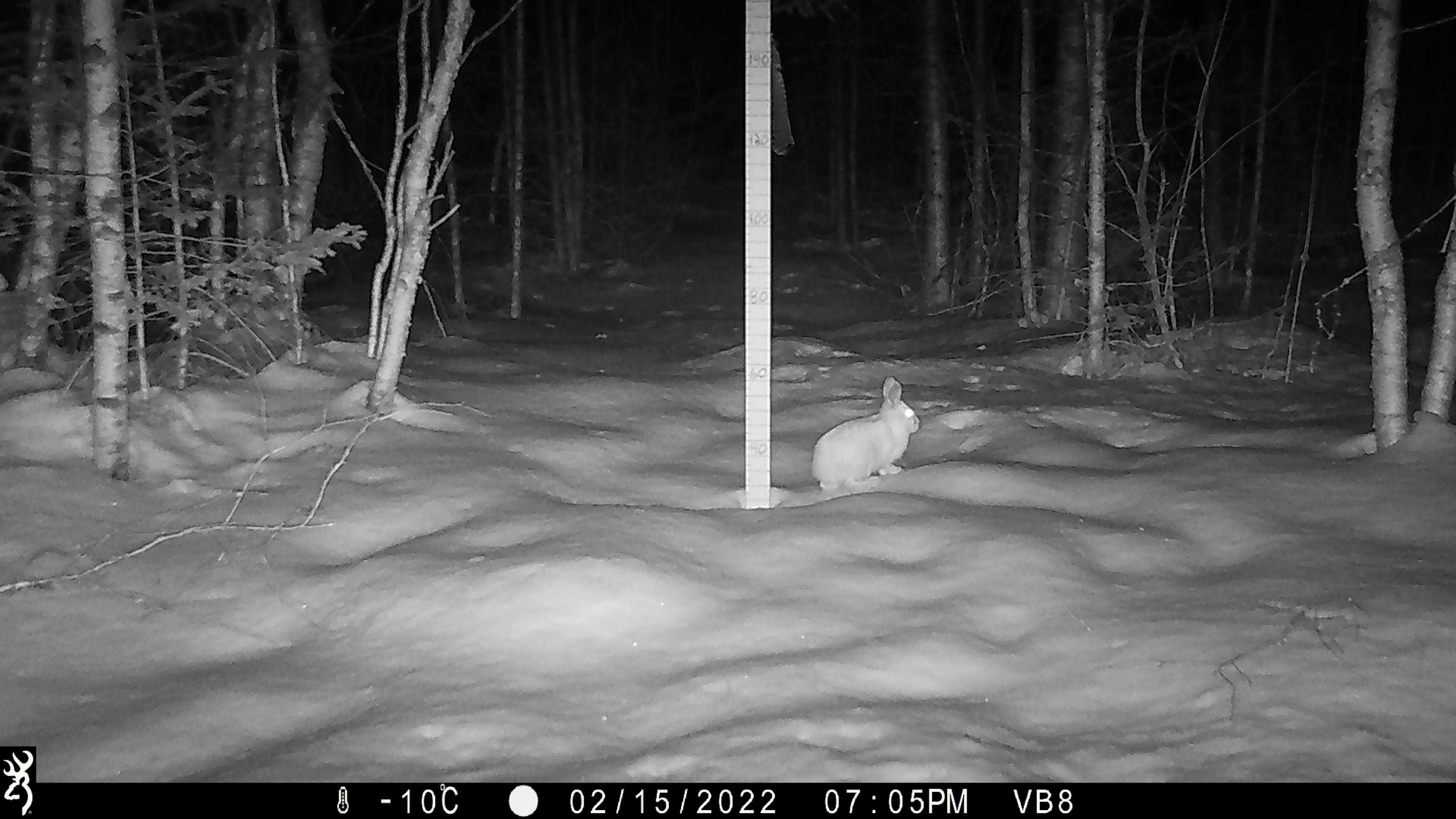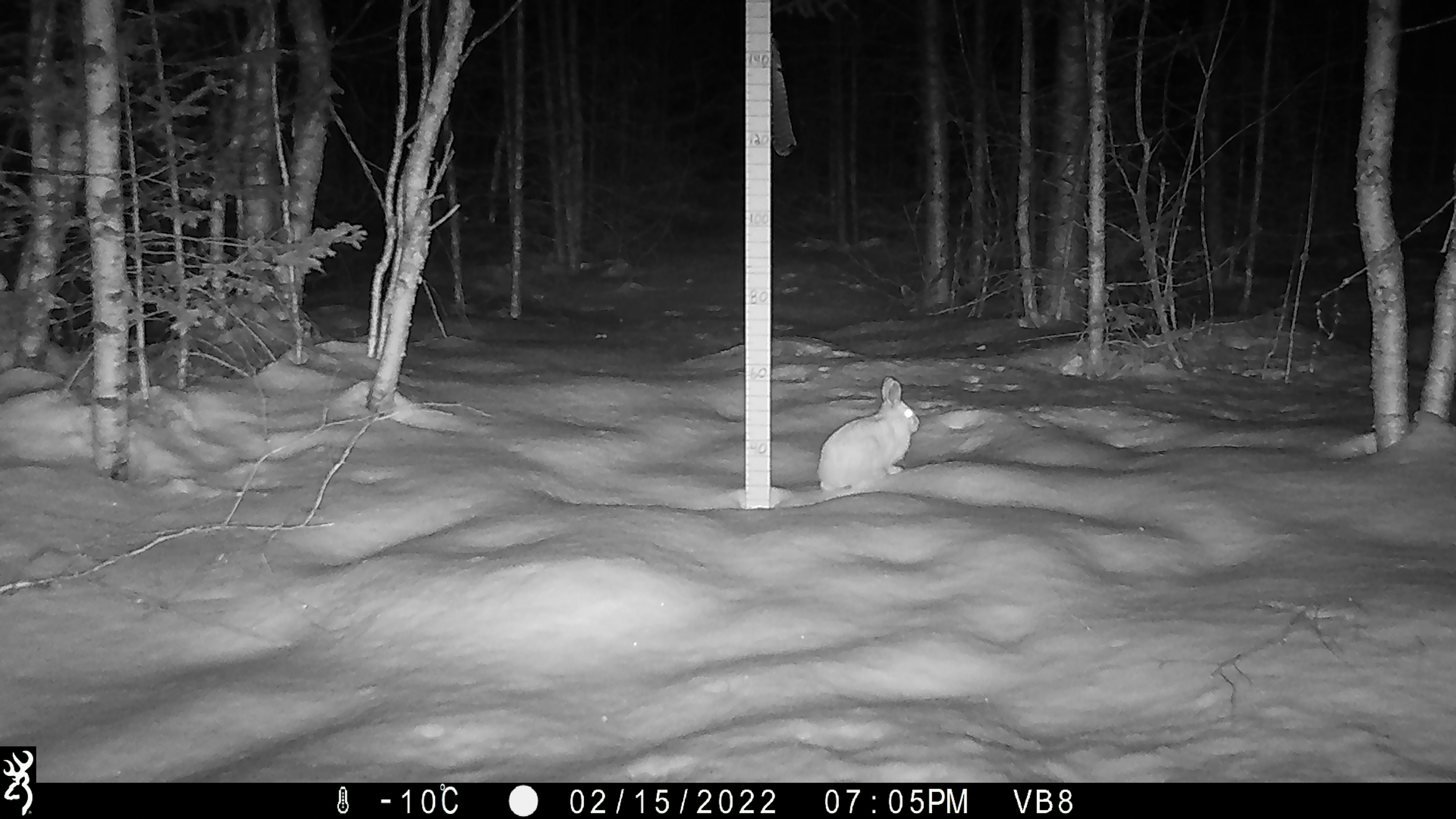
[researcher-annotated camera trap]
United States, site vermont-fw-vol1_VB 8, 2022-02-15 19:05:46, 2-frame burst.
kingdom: Animalia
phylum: Chordata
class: Mammalia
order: Carnivora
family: Mustelidae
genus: Pekania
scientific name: Pekania pennanti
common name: fisher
Fisher (Pekania pennanti).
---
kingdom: Animalia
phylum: Chordata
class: Mammalia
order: Lagomorpha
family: Leporidae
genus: Lepus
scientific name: Lepus americanus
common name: snowshoe hare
Snowshoe hare (Lepus americanus).